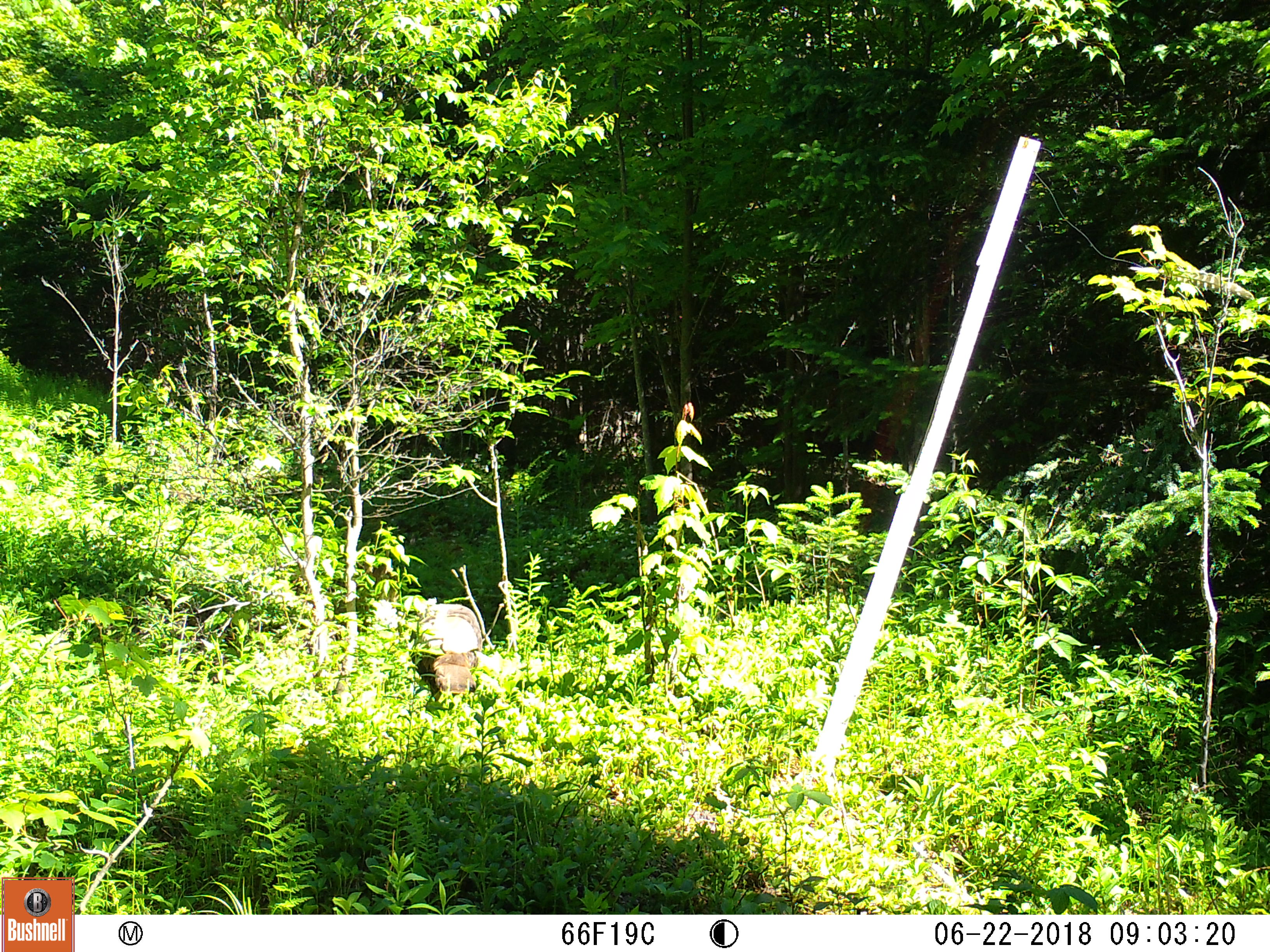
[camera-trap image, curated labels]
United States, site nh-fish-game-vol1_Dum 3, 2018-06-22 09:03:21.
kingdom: Animalia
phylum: Chordata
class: Aves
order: Galliformes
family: Phasianidae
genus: Meleagris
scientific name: Meleagris gallopavo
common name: wild turkey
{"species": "wild turkey (Meleagris gallopavo)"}